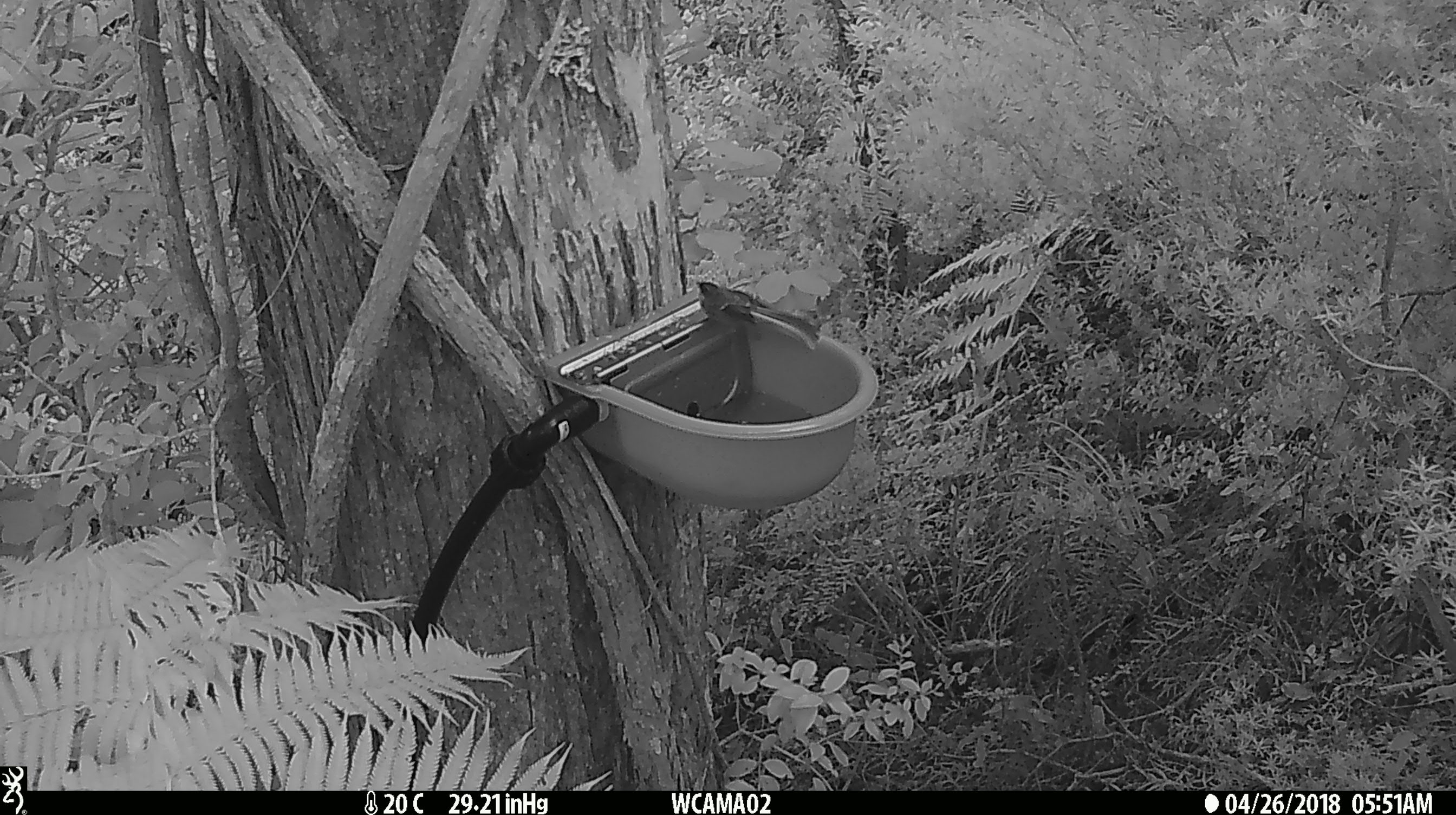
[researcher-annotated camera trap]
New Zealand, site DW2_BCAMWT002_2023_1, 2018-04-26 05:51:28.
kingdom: Animalia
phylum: Chordata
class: Aves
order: Passeriformes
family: Rhipiduridae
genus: Rhipidura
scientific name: Rhipidura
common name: fantails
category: fantail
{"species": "fantail (fantails) (Rhipidura)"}